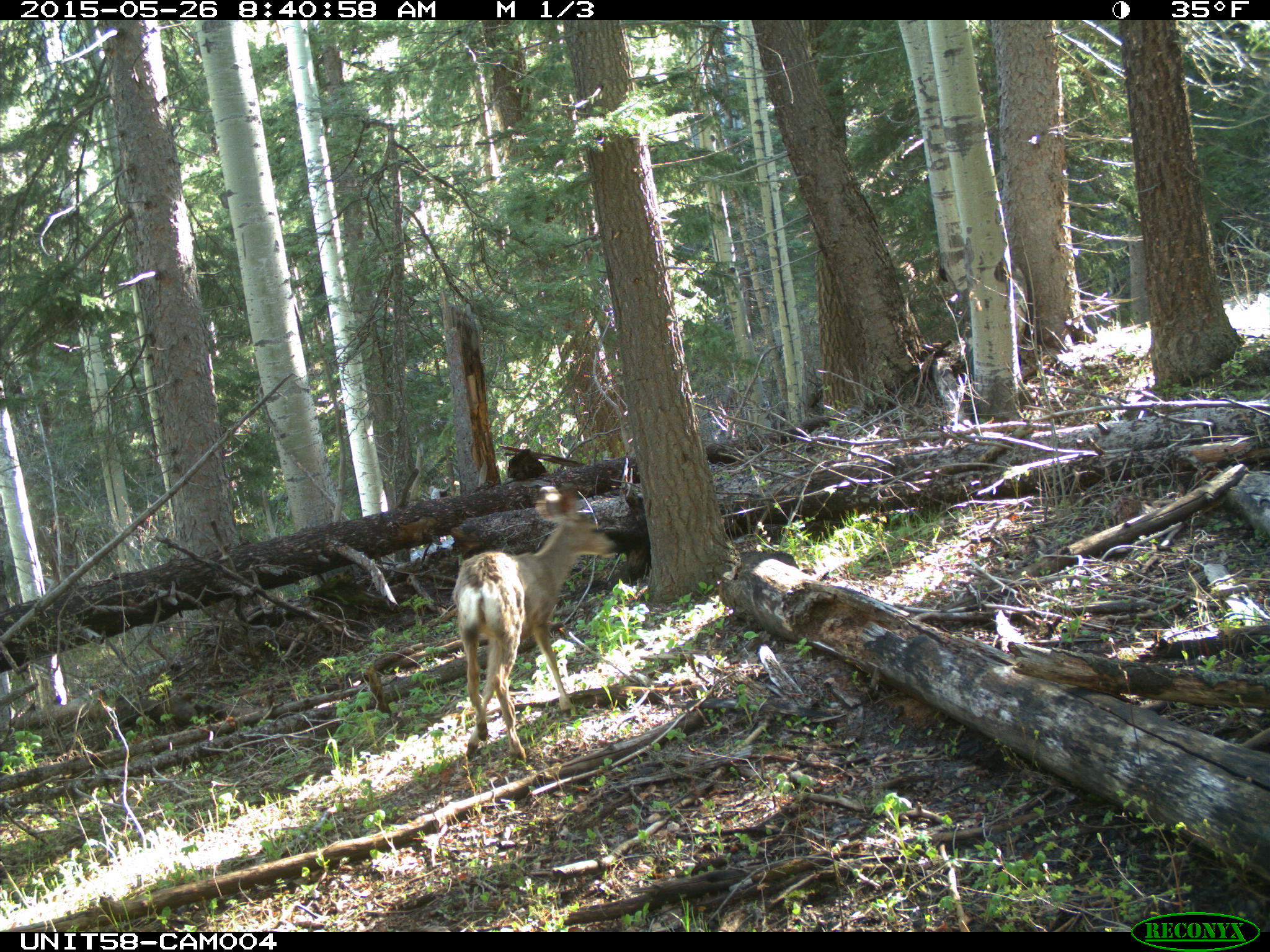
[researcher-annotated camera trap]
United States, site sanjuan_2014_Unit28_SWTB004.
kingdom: Animalia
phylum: Chordata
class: Mammalia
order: Artiodactyla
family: Cervidae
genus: Odocoileus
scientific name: Odocoileus hemionus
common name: mule deer